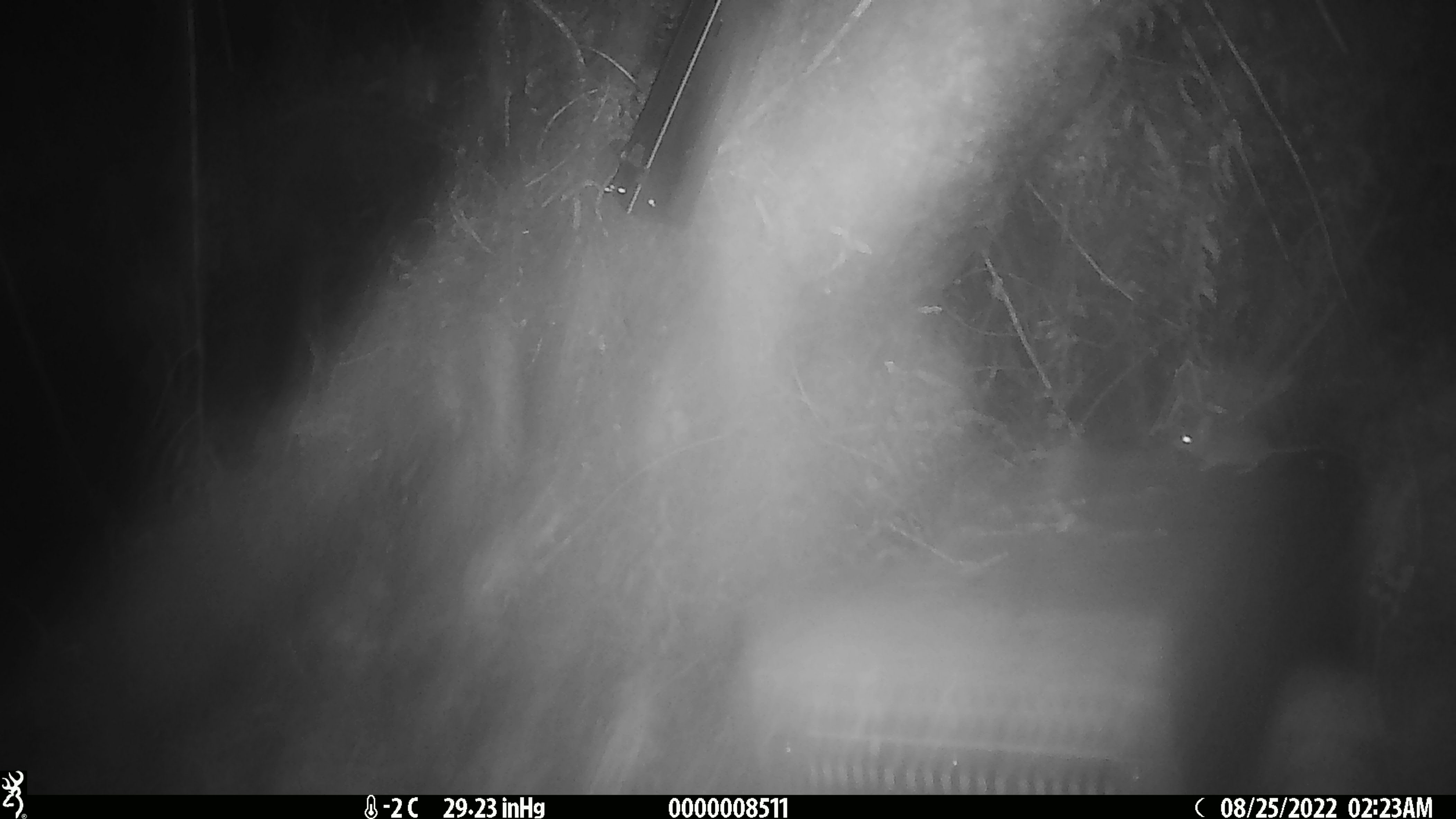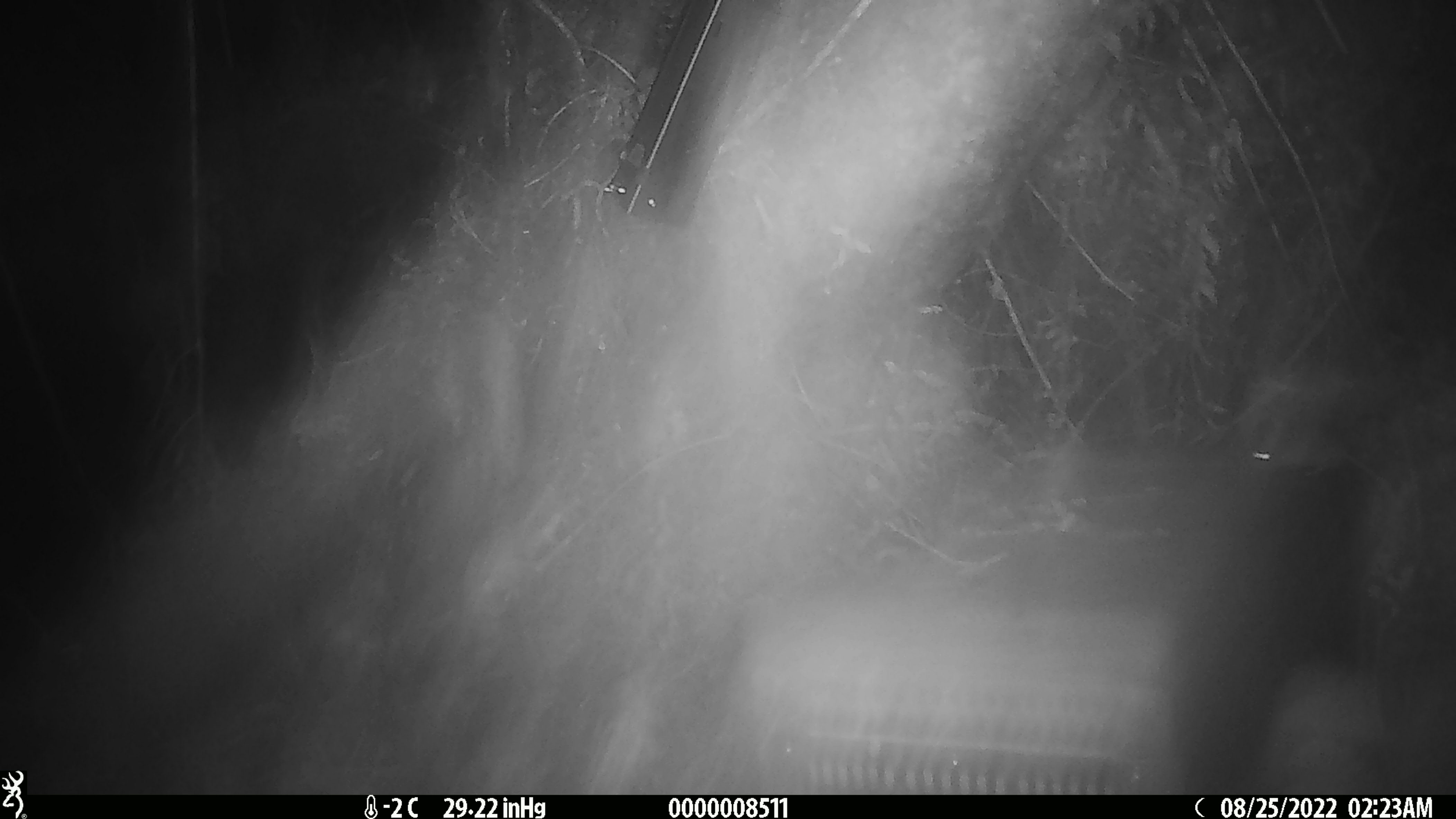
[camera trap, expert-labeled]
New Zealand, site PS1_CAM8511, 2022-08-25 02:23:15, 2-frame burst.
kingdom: Animalia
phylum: Chordata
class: Mammalia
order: Rodentia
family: Muridae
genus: Mus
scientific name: Mus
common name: mouse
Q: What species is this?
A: Mouse (Mus).